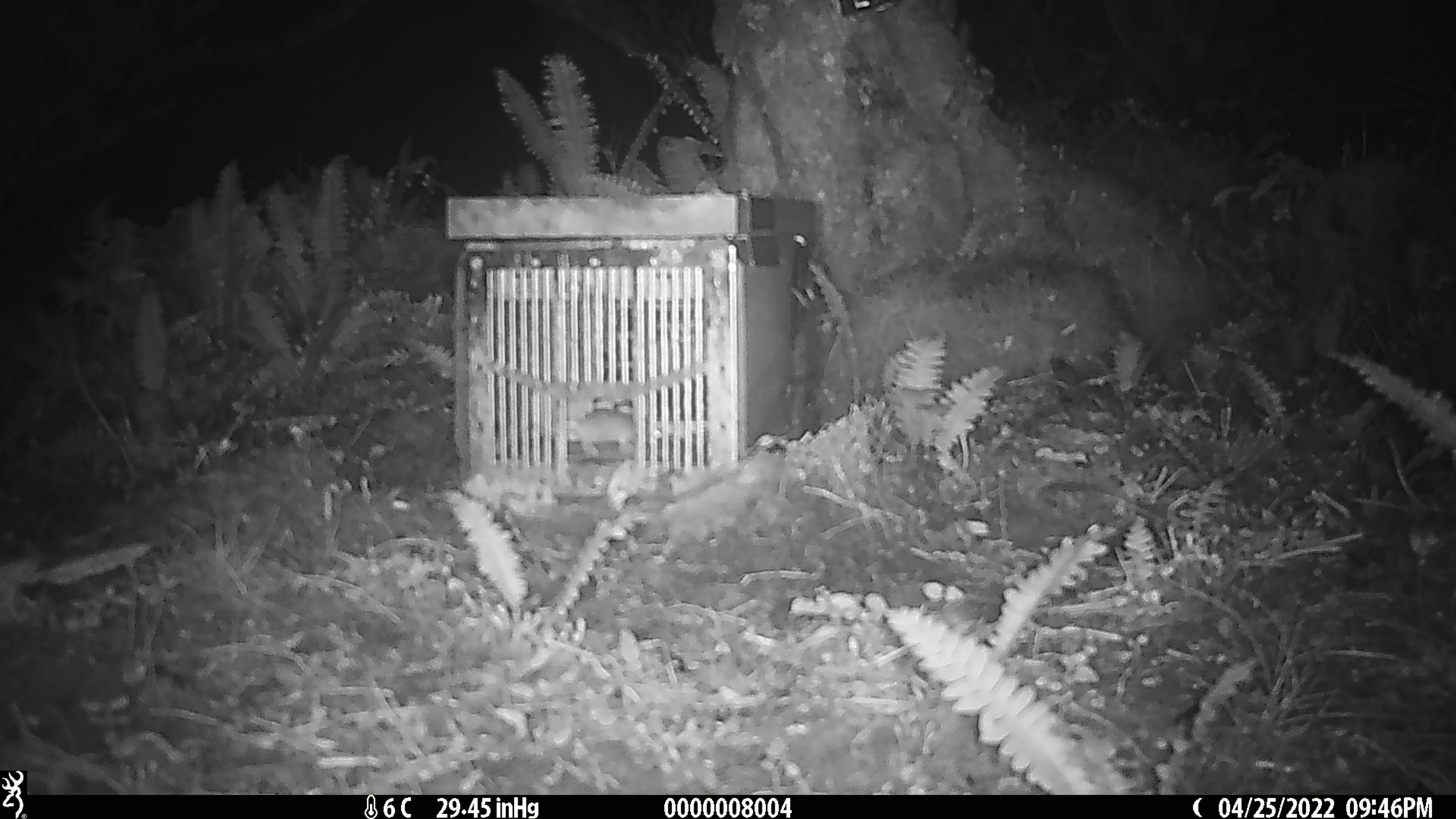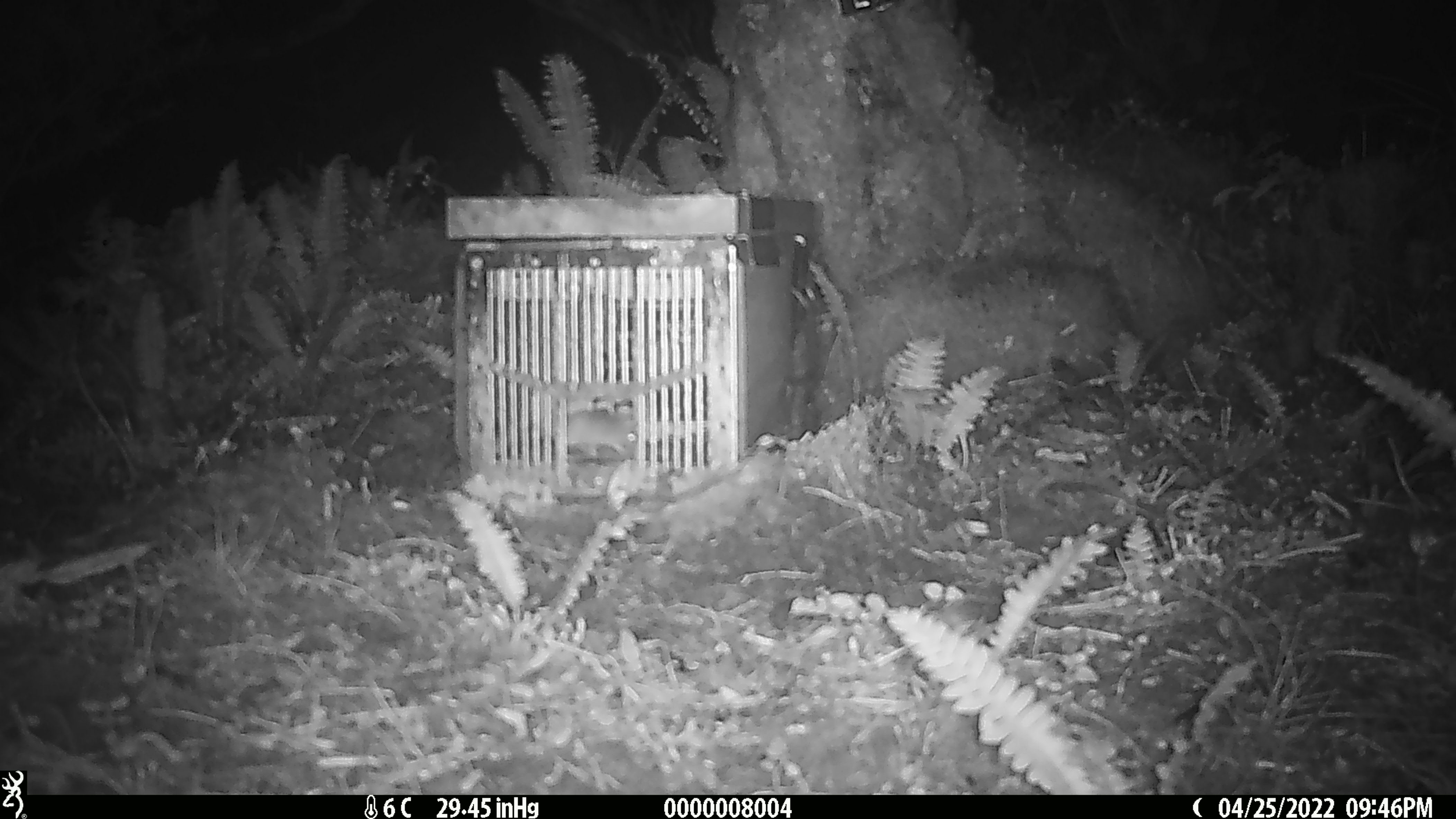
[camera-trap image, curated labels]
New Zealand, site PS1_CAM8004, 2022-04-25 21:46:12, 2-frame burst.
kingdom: Animalia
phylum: Chordata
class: Mammalia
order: Rodentia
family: Muridae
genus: Mus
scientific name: Mus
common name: mouse